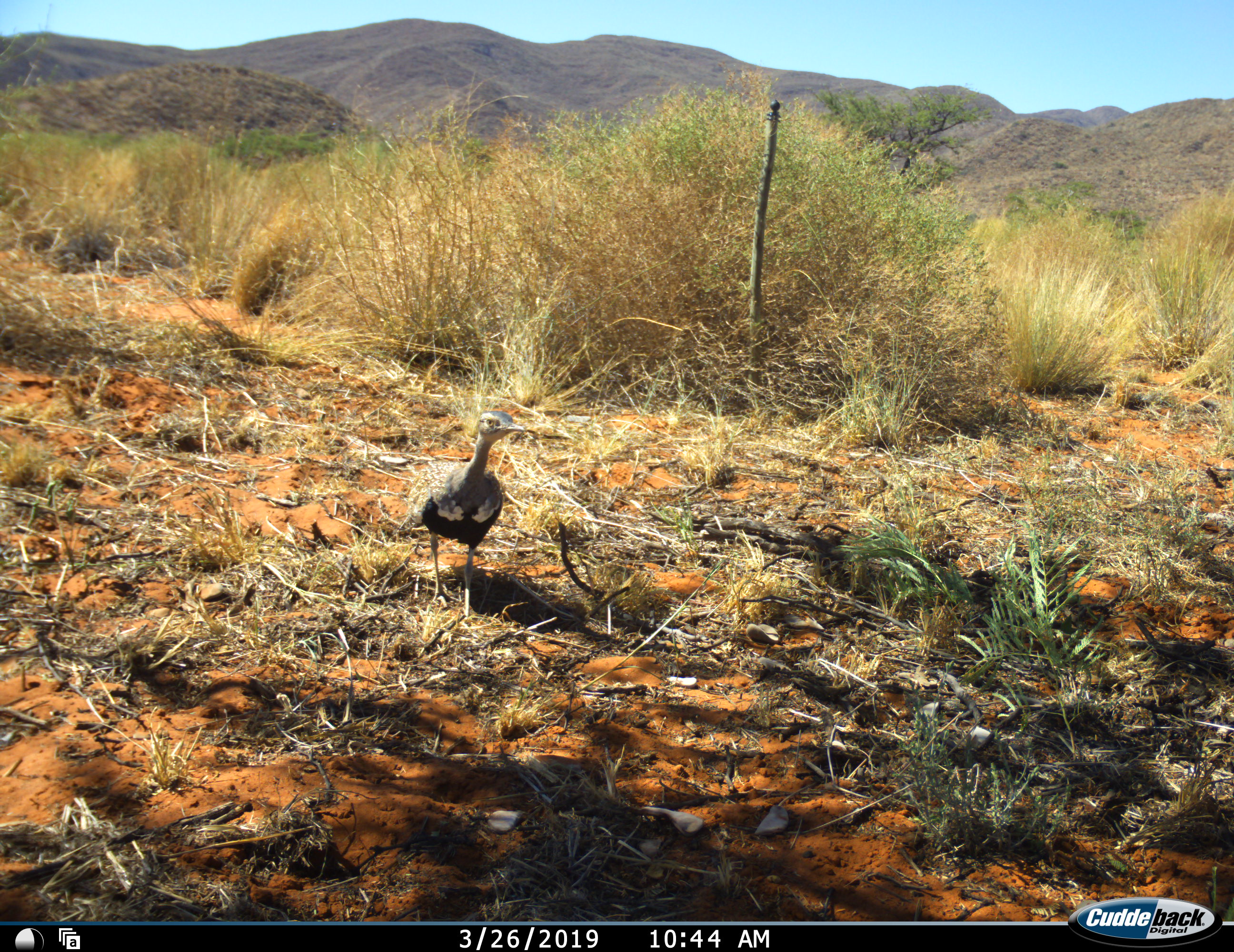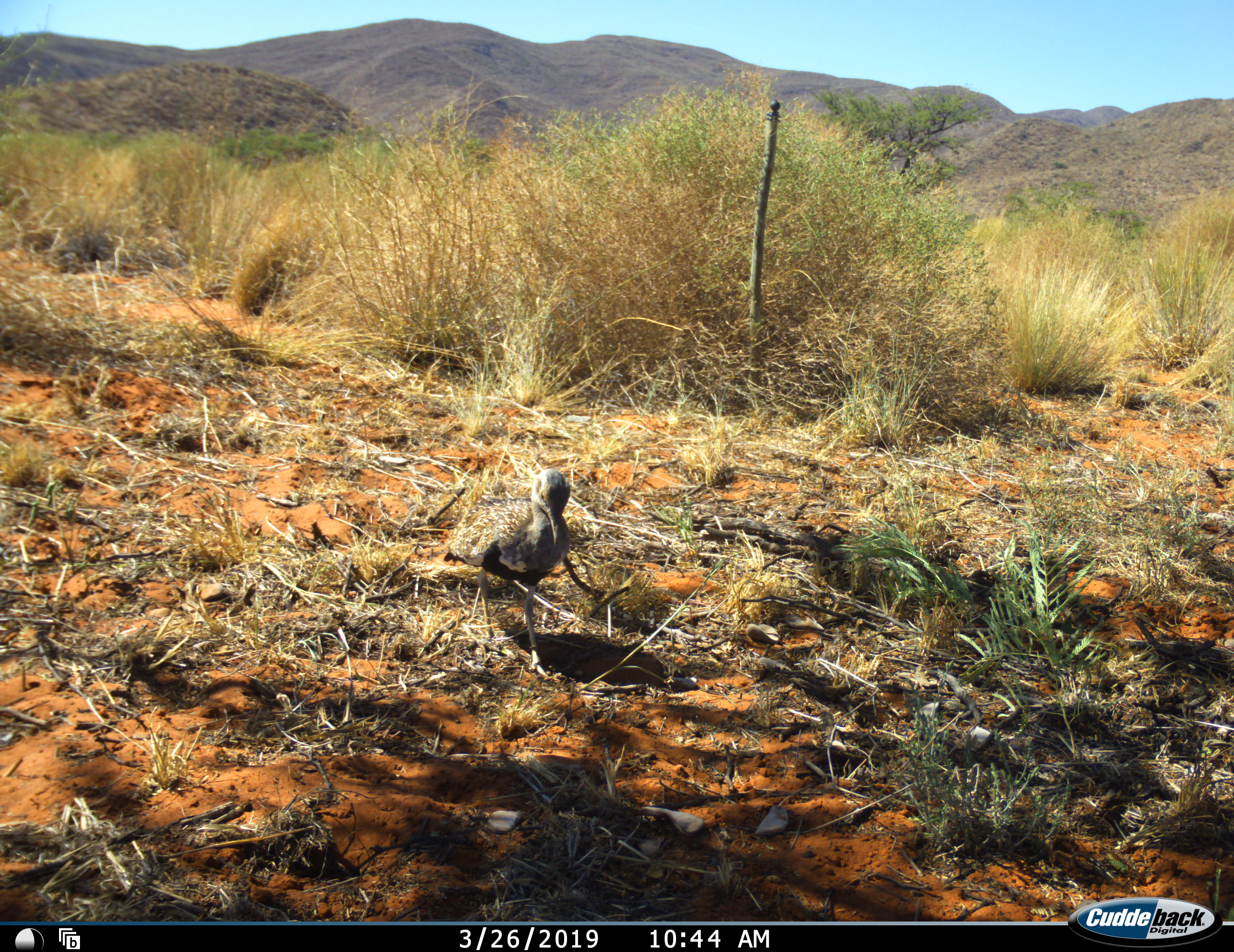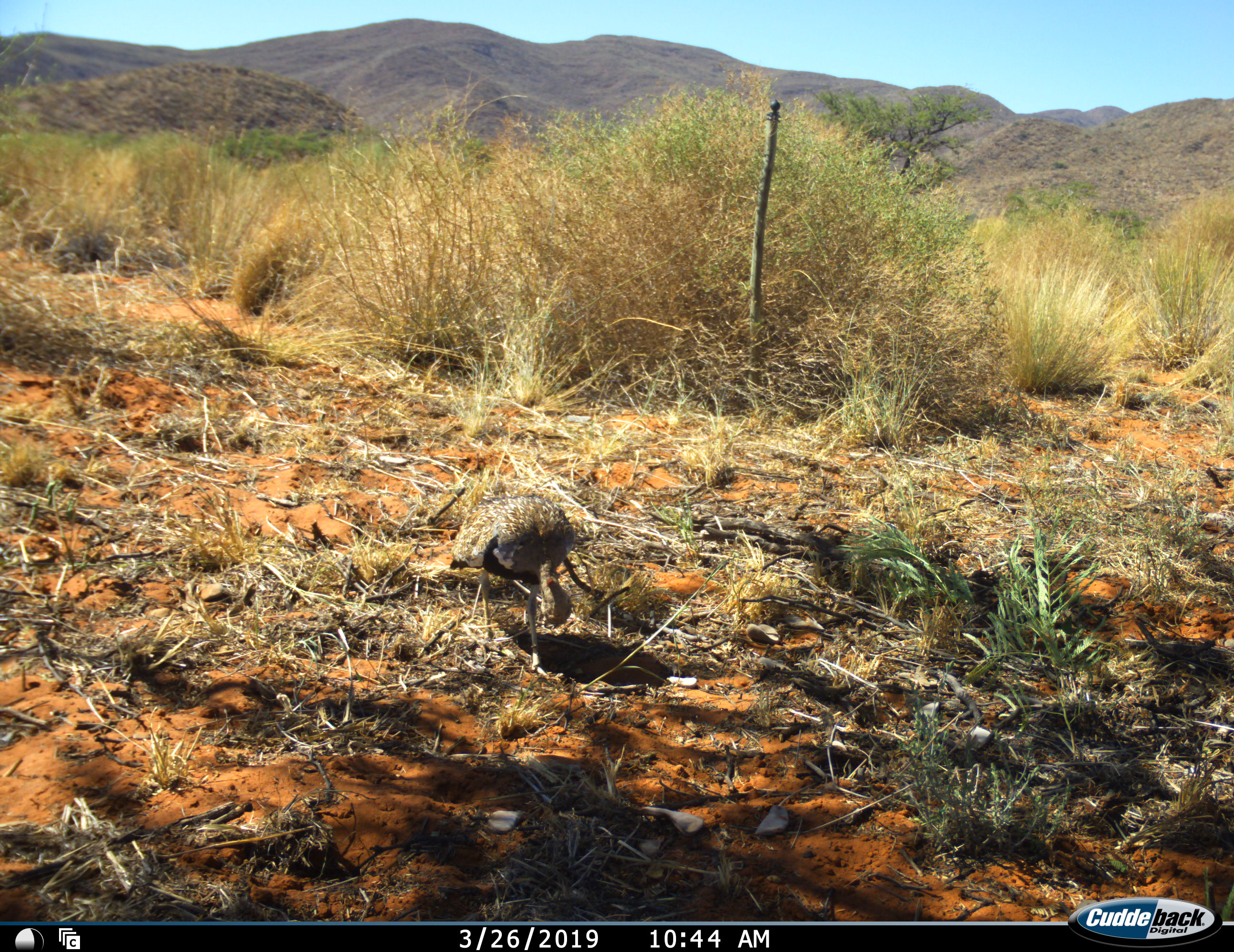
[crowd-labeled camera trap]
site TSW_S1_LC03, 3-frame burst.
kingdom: Animalia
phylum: Chordata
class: Aves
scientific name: Aves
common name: bird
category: birdother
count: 1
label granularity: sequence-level